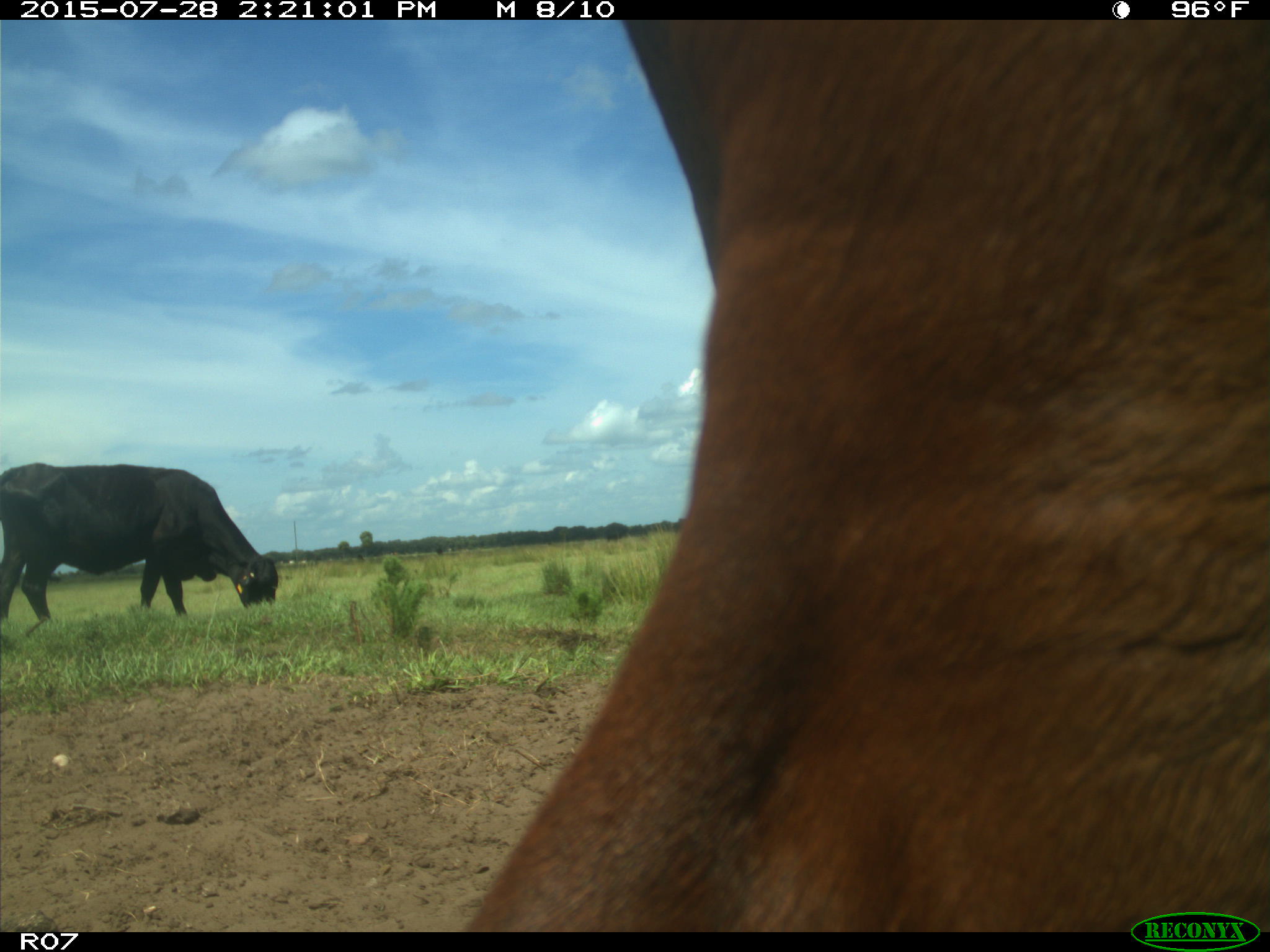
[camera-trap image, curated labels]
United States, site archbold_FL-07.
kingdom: Animalia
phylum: Chordata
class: Mammalia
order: Artiodactyla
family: Bovidae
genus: Bos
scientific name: Bos taurus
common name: domestic cow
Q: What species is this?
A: Bos taurus (domestic cow).